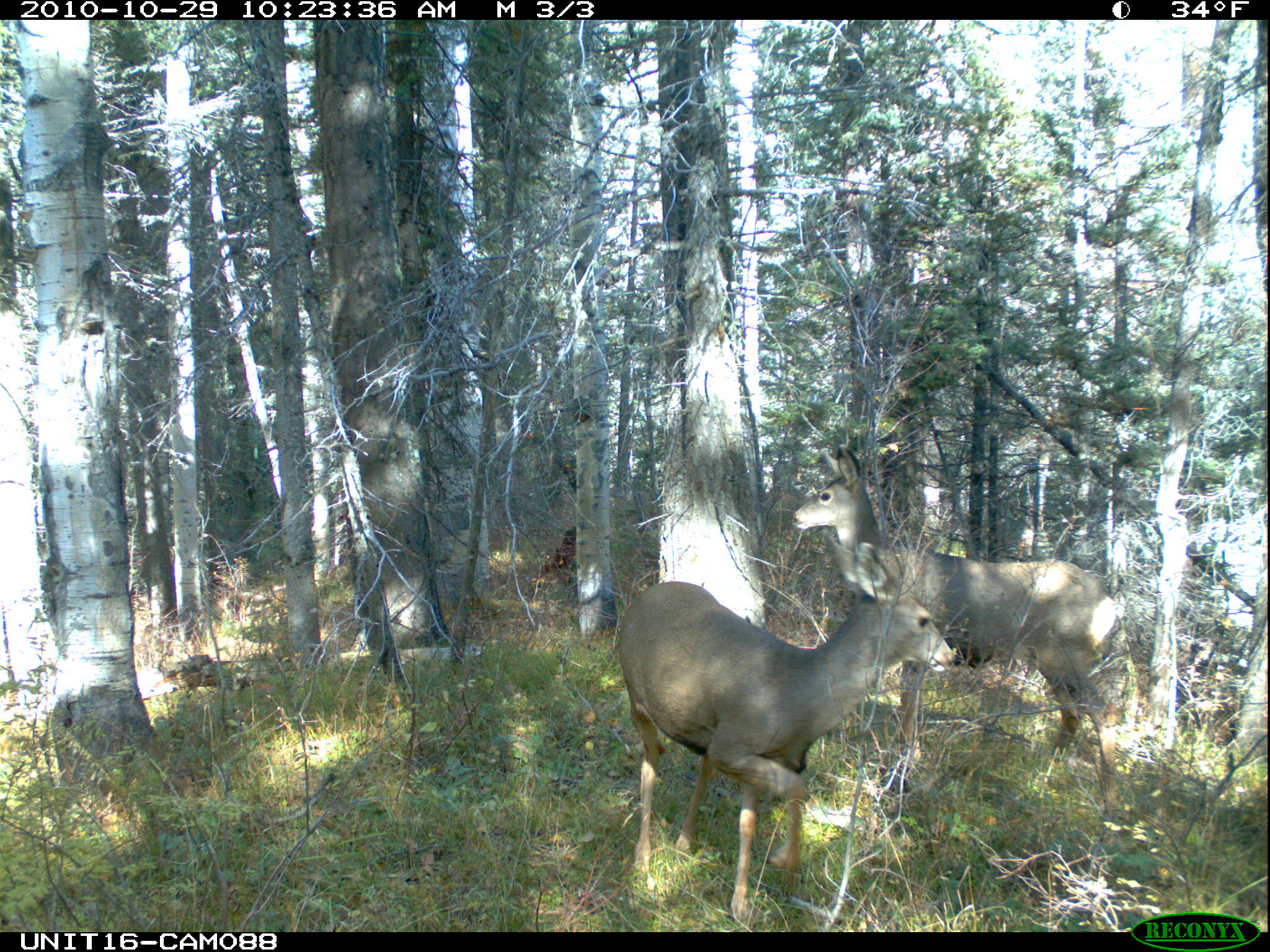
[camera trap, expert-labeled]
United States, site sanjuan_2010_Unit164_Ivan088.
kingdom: Animalia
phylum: Chordata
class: Mammalia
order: Artiodactyla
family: Cervidae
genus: Odocoileus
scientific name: Odocoileus hemionus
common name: mule deer